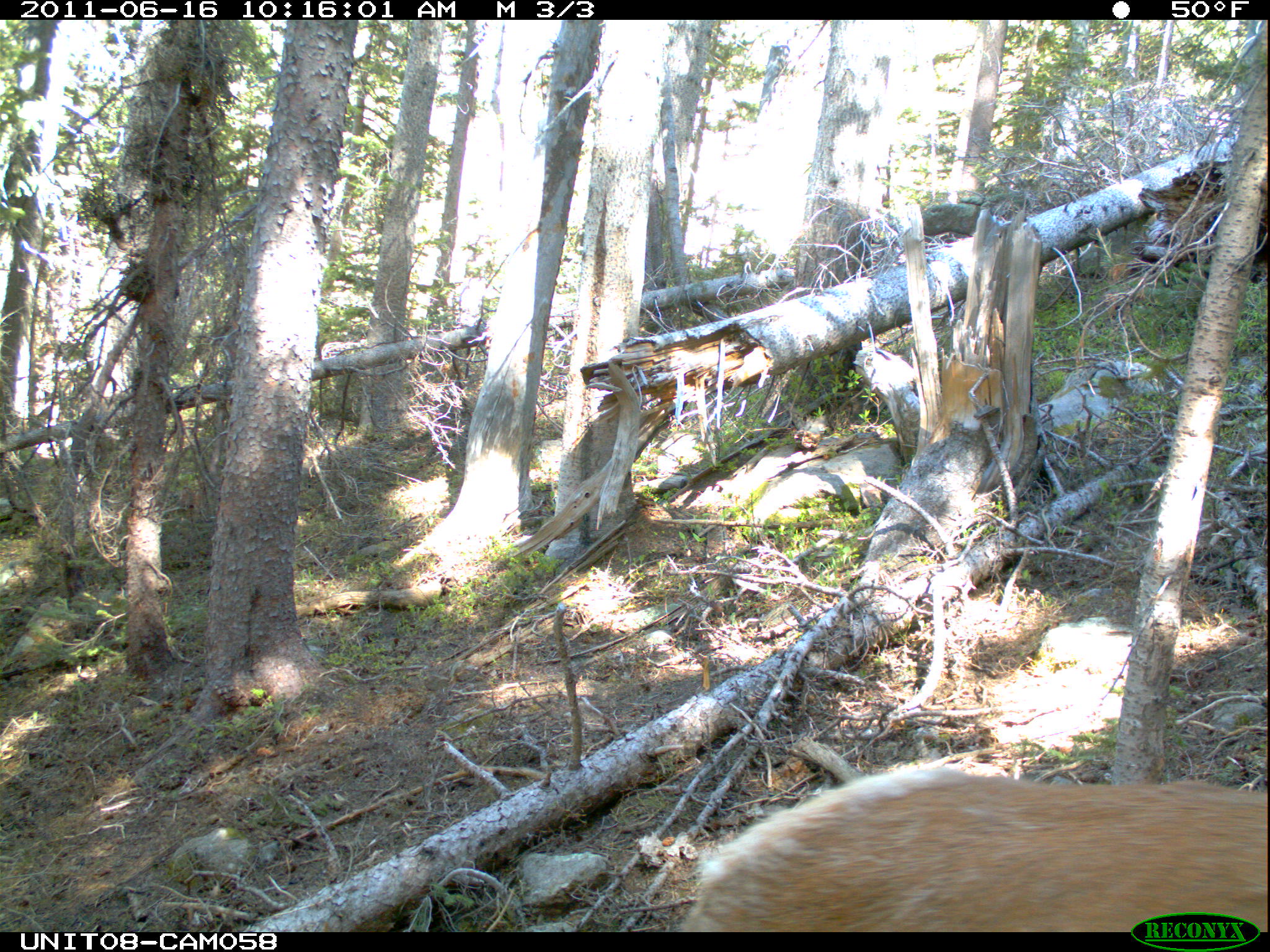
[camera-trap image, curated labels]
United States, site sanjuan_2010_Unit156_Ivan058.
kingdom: Animalia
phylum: Chordata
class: Mammalia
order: Artiodactyla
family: Cervidae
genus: Cervus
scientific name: Cervus elaphus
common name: red deer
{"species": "Cervus elaphus (red deer)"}